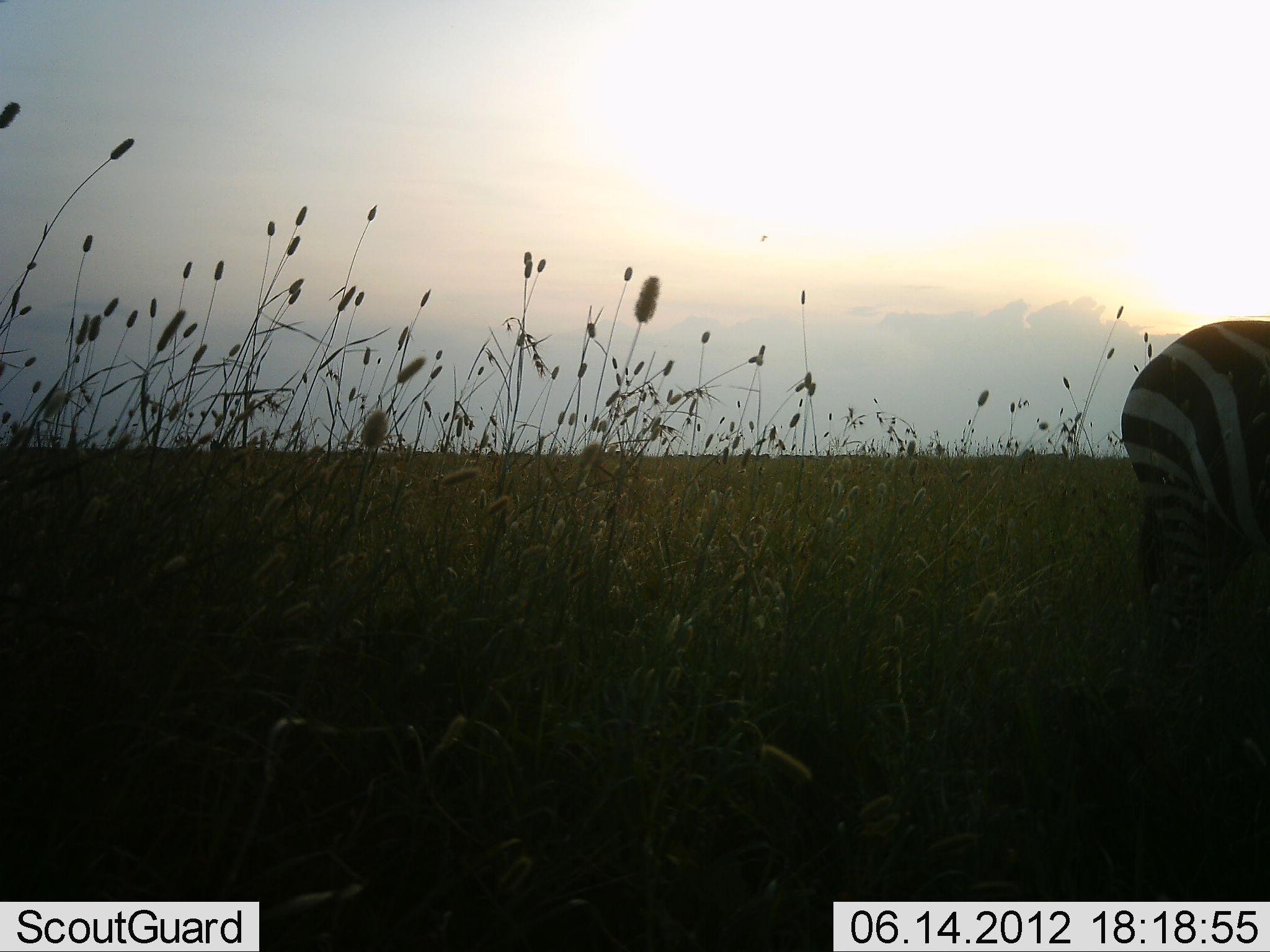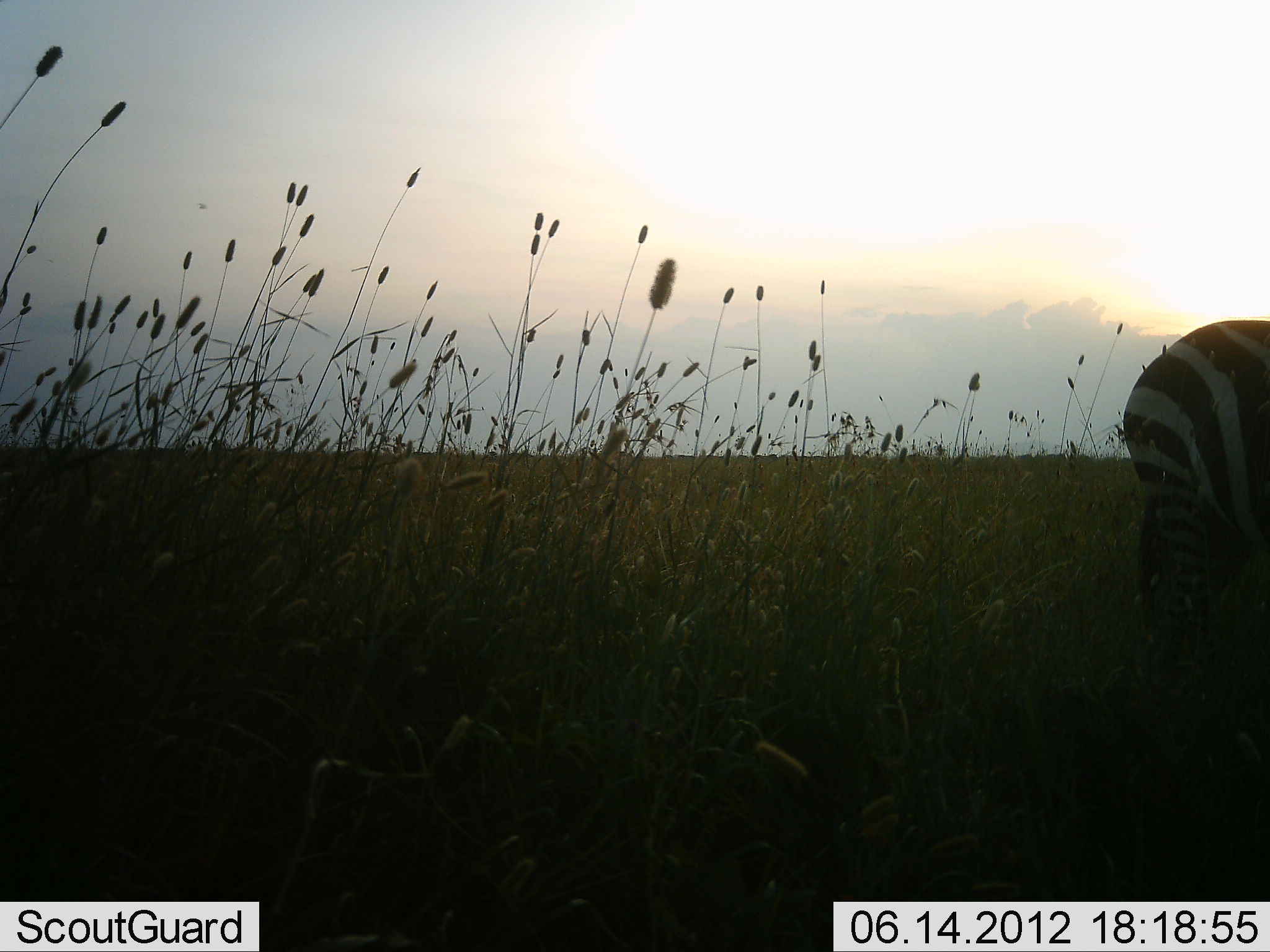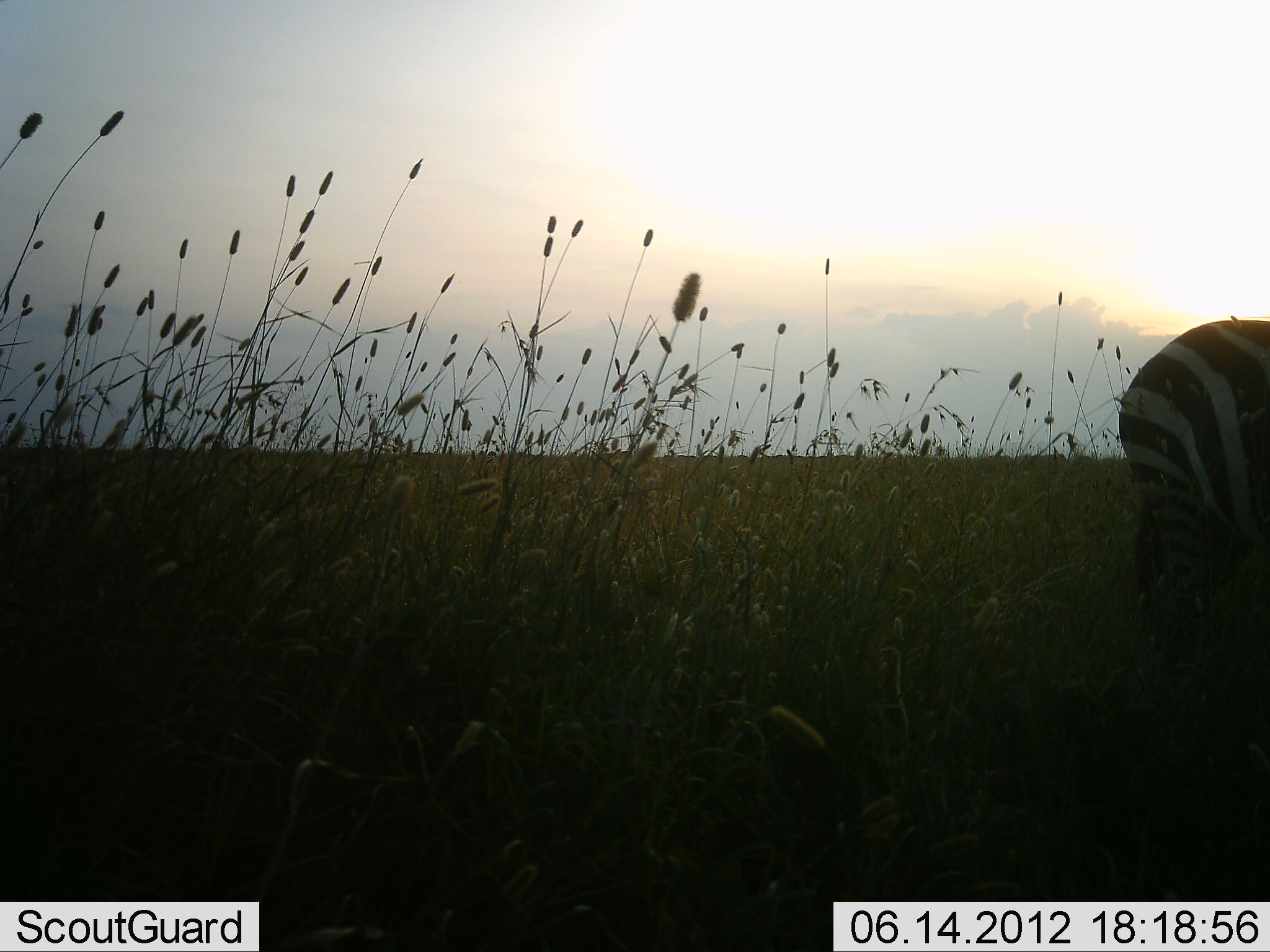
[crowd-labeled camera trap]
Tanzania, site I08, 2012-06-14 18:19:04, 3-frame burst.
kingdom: Animalia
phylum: Chordata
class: Mammalia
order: Perissodactyla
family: Equidae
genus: Equus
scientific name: Equus quagga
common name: plains zebra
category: zebra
Zebra (plains zebra) (Equus quagga), count 1. Behavior (volunteer vote fractions): standing 90%, resting 0%, moving 10%, interacting 0%. Young present (vote fraction): 0%. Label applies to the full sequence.